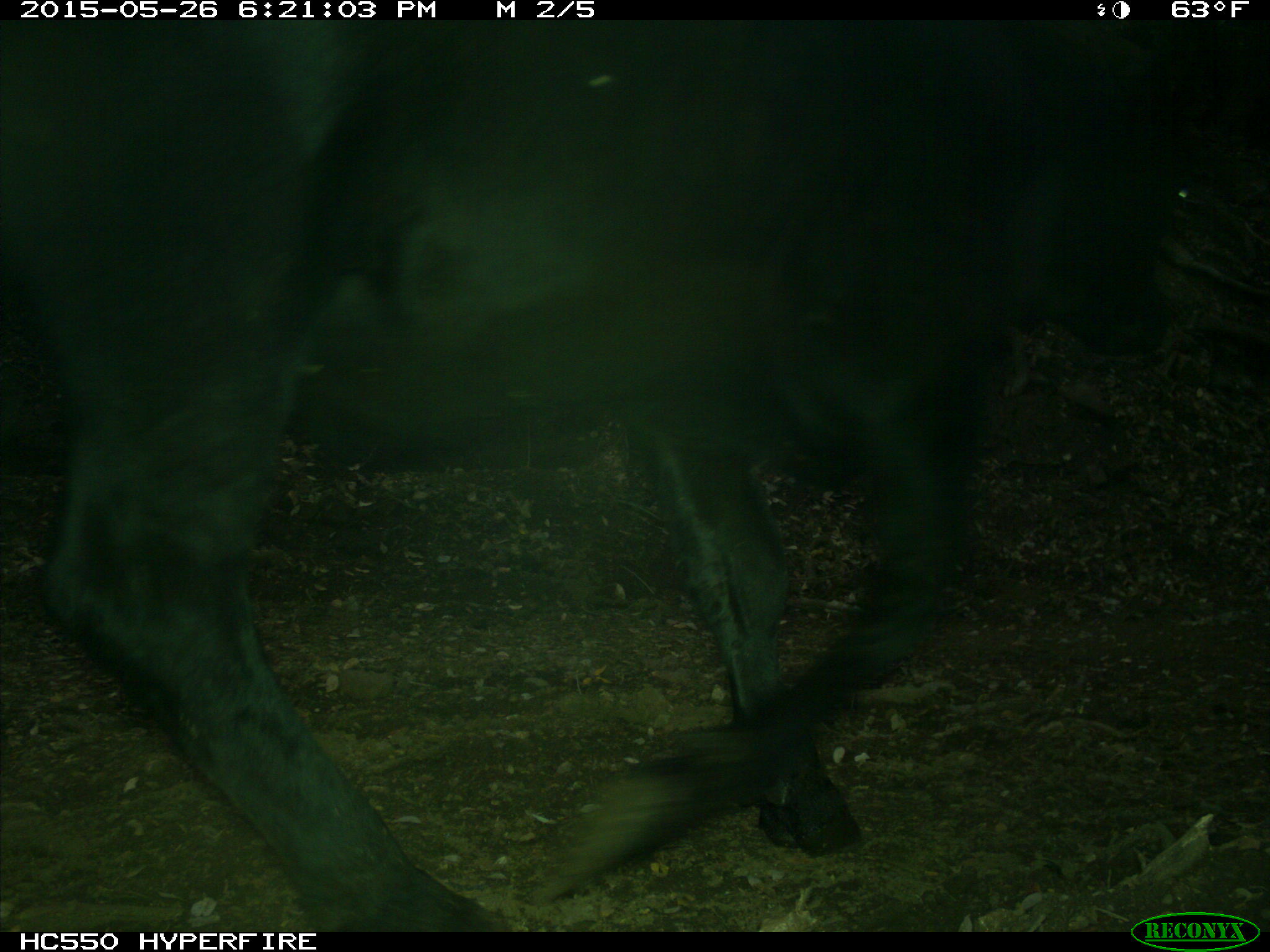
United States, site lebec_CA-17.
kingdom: Animalia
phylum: Chordata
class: Mammalia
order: Artiodactyla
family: Bovidae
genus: Bos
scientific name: Bos taurus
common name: domestic cow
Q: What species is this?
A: Bos taurus (domestic cow).